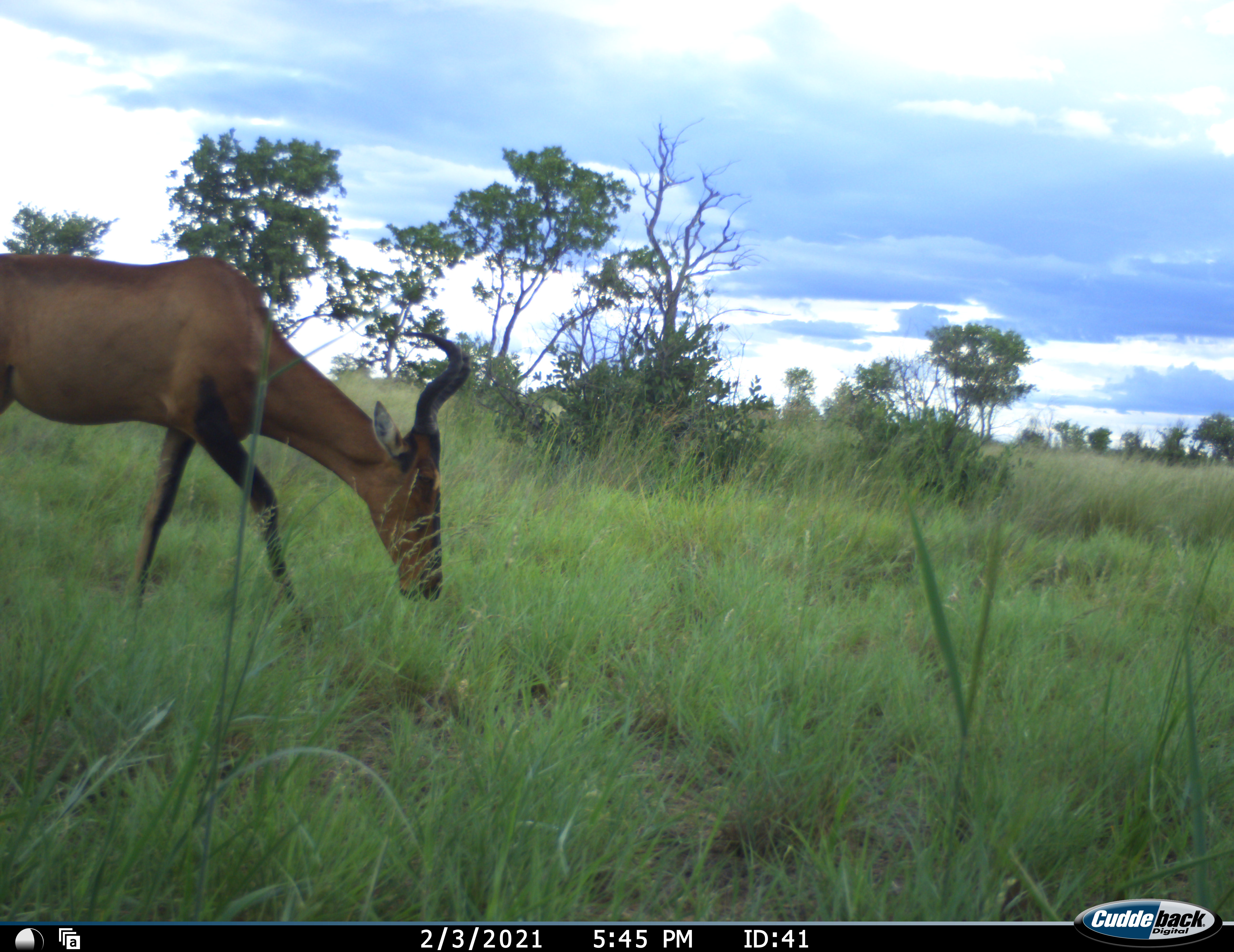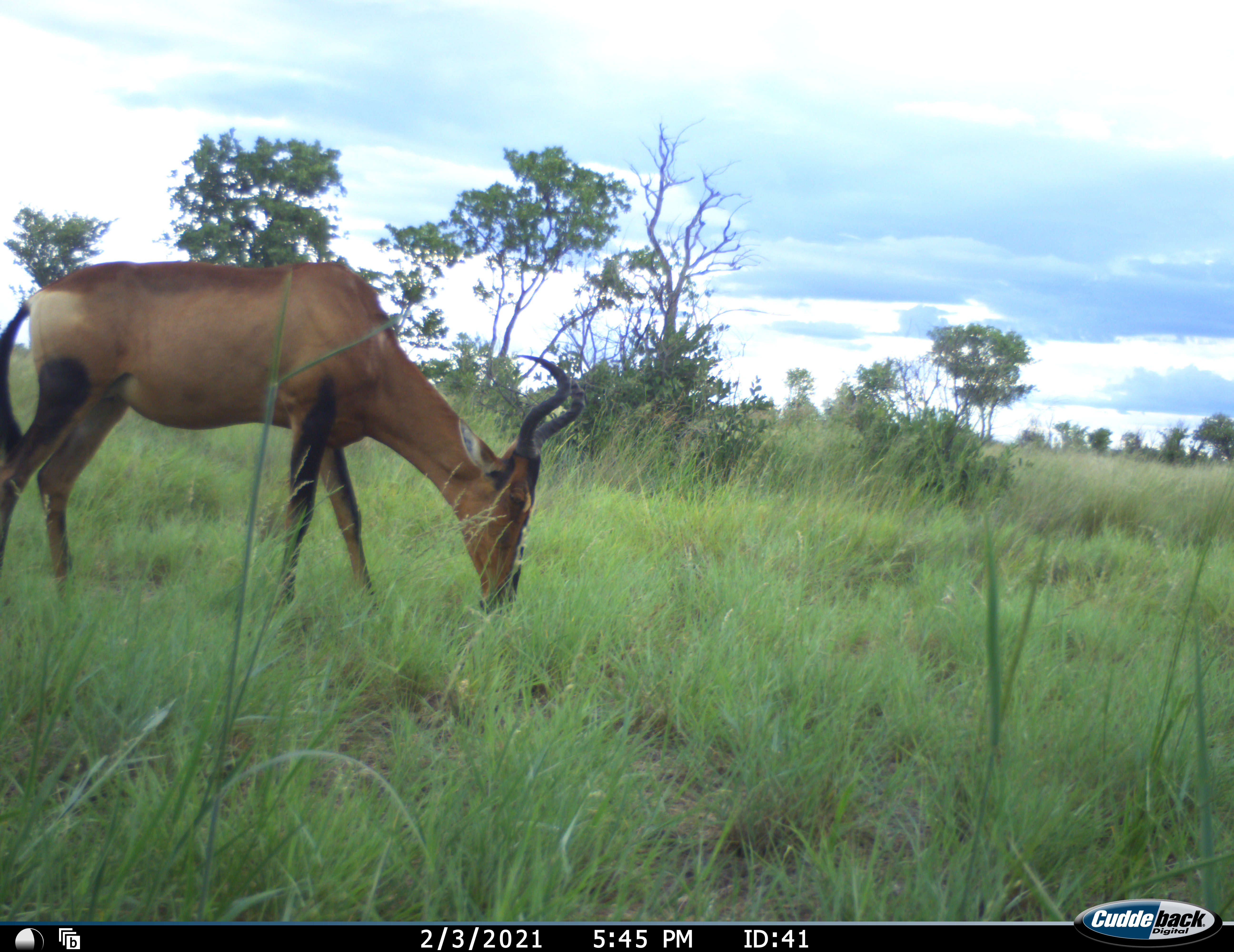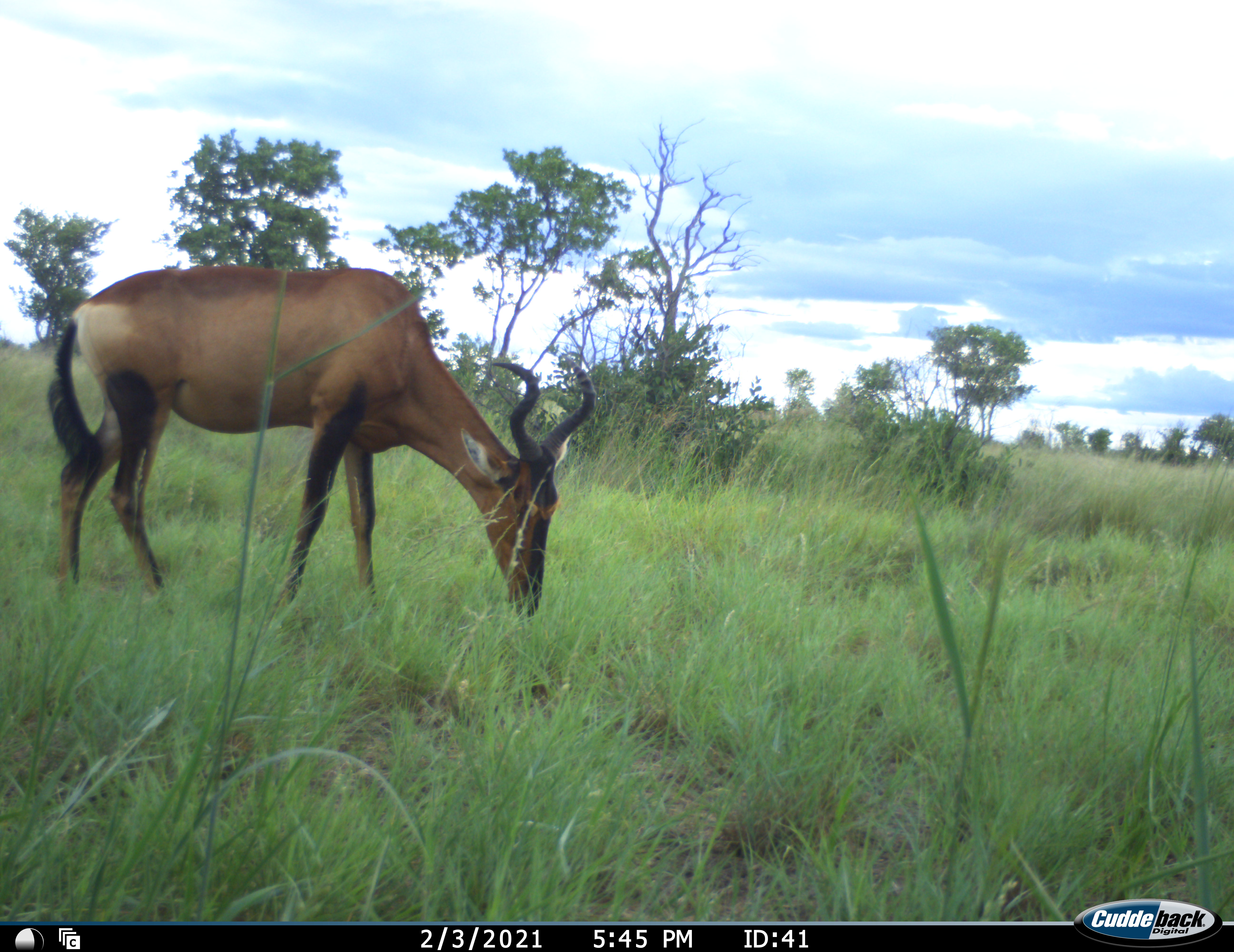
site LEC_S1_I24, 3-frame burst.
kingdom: Animalia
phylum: Chordata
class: Mammalia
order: Artiodactyla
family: Bovidae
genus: Alcelaphus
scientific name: Alcelaphus buselaphus caama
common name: red hartebeest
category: hartebeestred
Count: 1.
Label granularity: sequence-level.